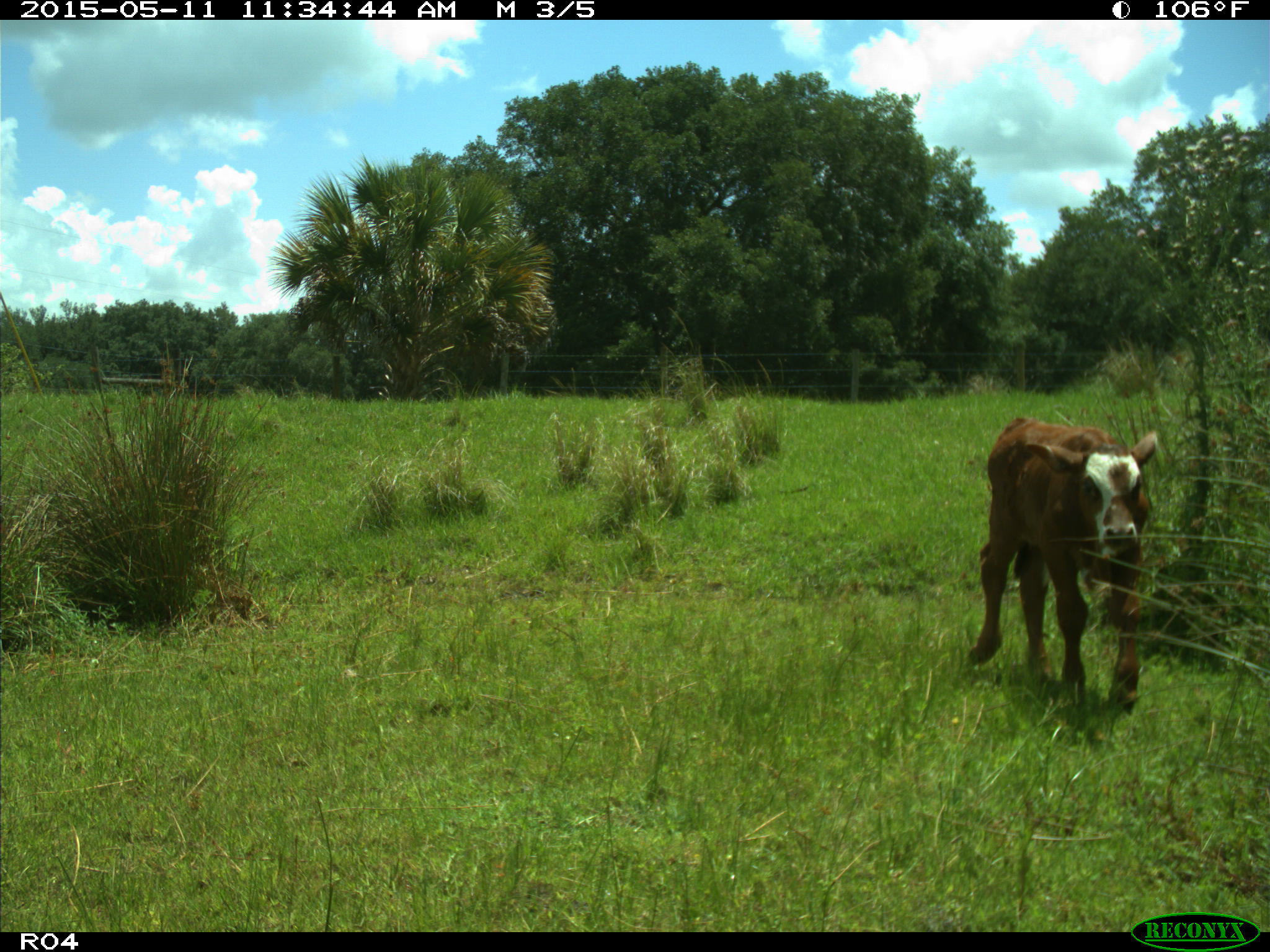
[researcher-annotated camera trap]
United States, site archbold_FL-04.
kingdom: Animalia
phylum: Chordata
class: Mammalia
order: Artiodactyla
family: Bovidae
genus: Bos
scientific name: Bos taurus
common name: domestic cow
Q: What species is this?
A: Bos taurus (domestic cow).